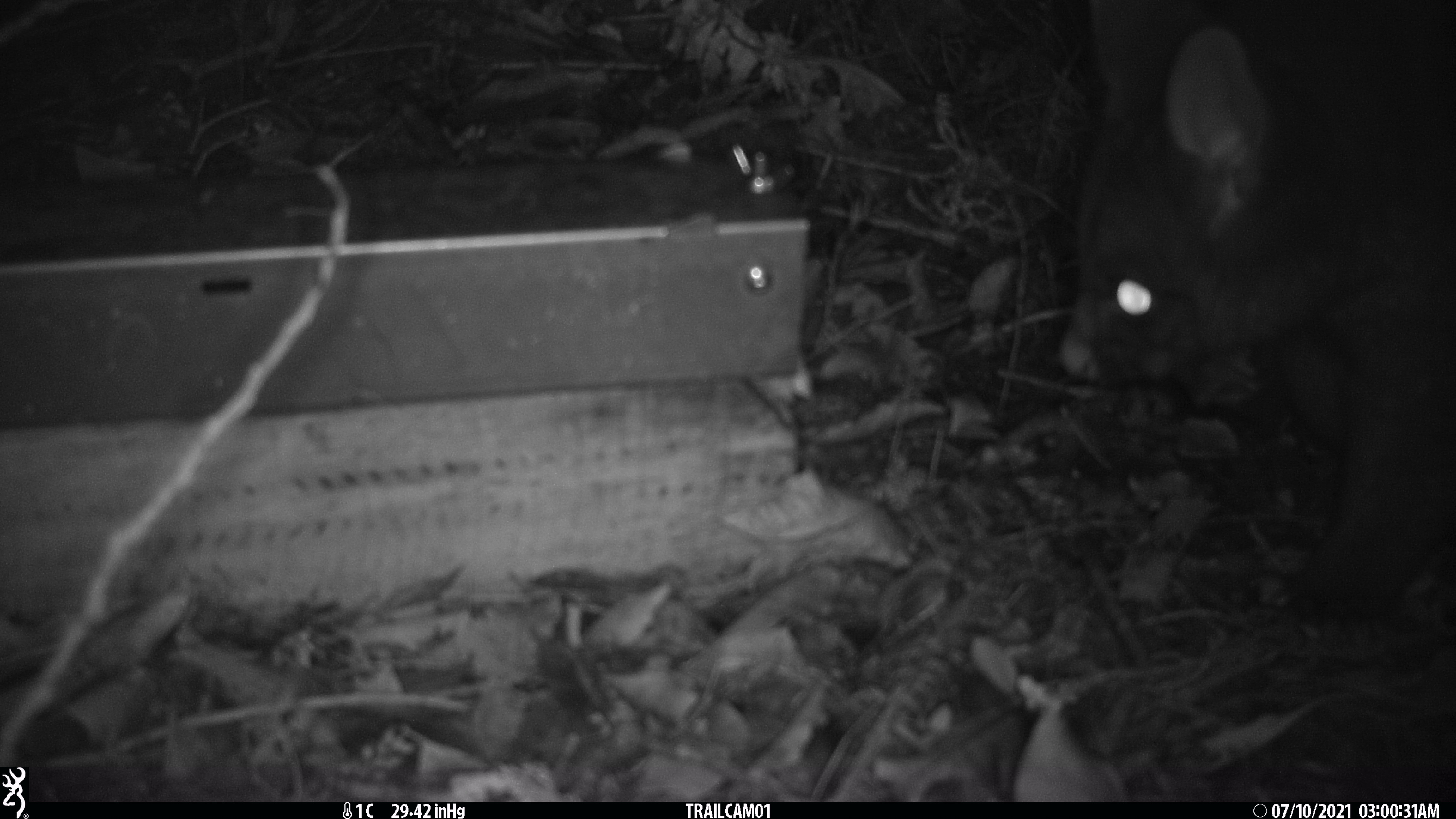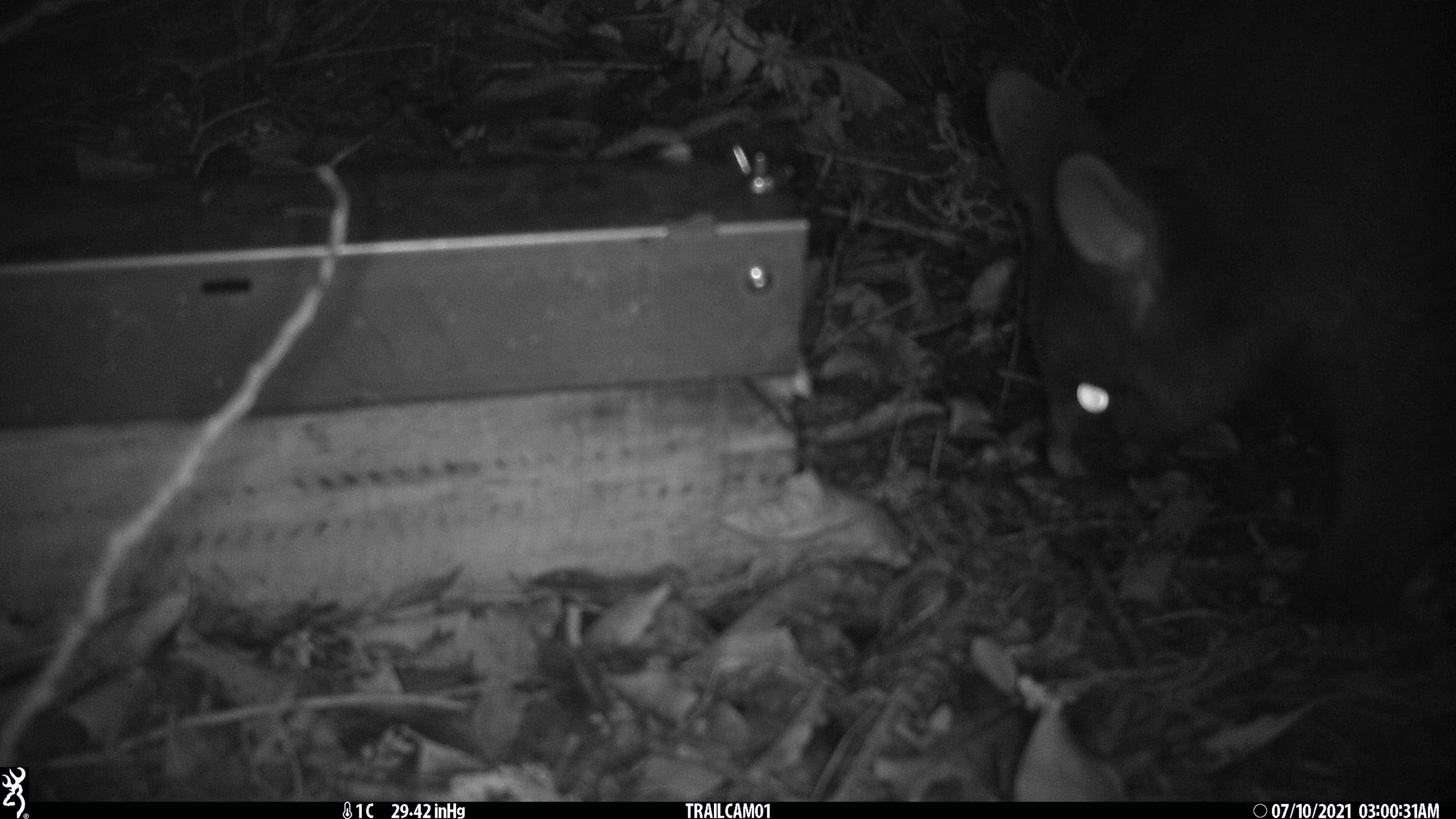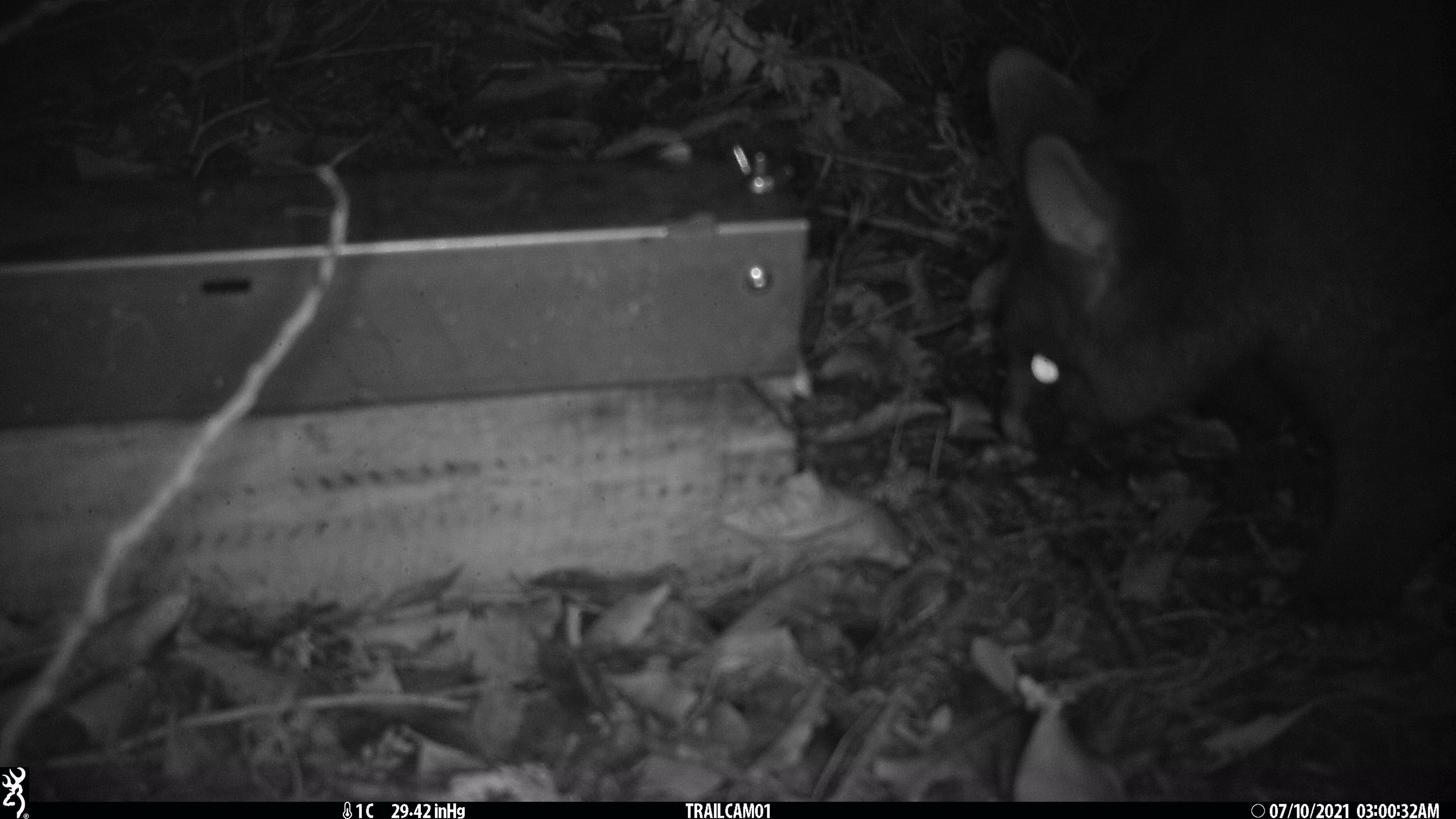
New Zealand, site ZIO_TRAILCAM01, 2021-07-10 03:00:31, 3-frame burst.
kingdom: Animalia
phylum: Chordata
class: Mammalia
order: Diprotodontia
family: Phalangeridae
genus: Trichosurus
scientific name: Trichosurus vulpecula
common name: common brushtail possum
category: possum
Possum (common brushtail possum) (Trichosurus vulpecula).